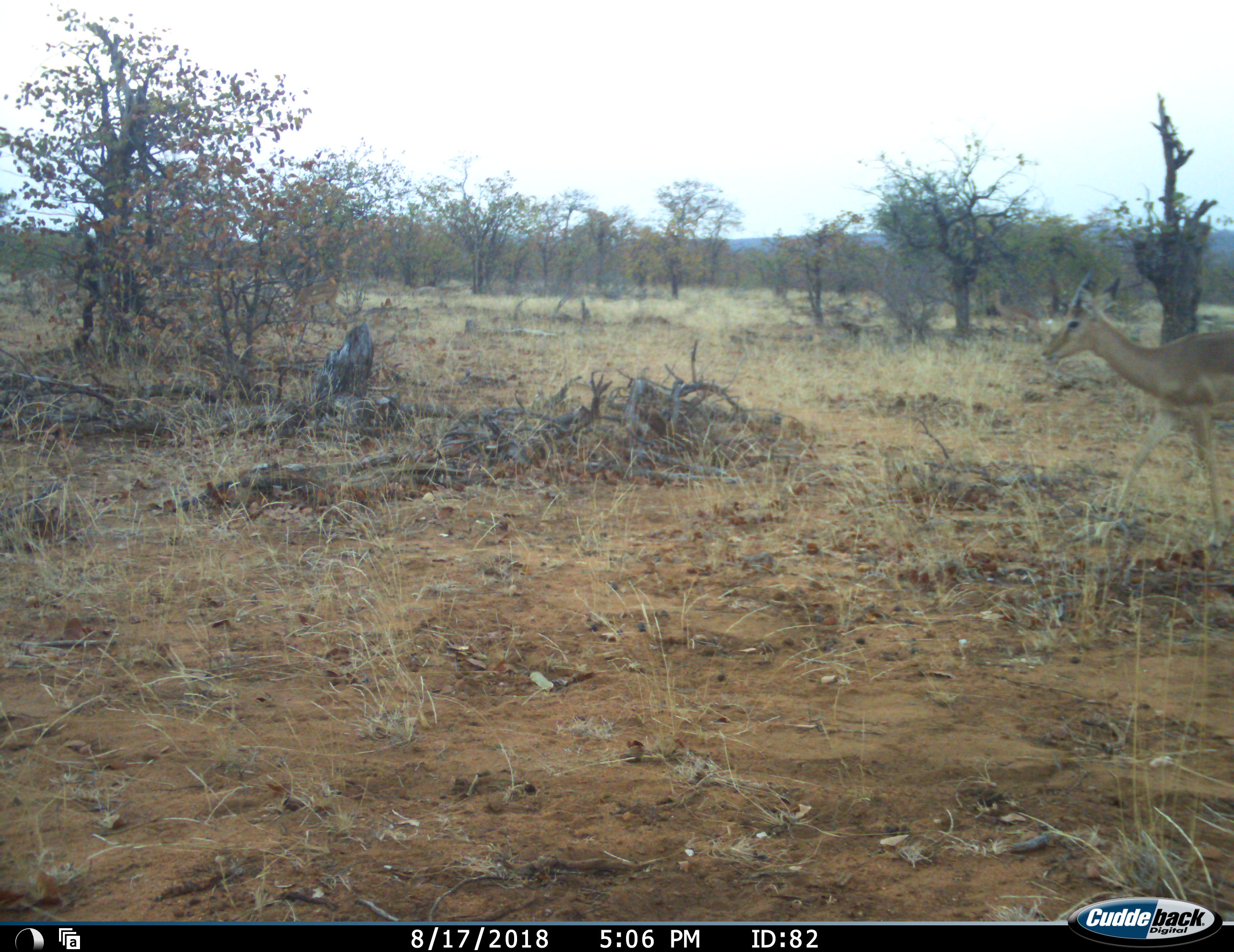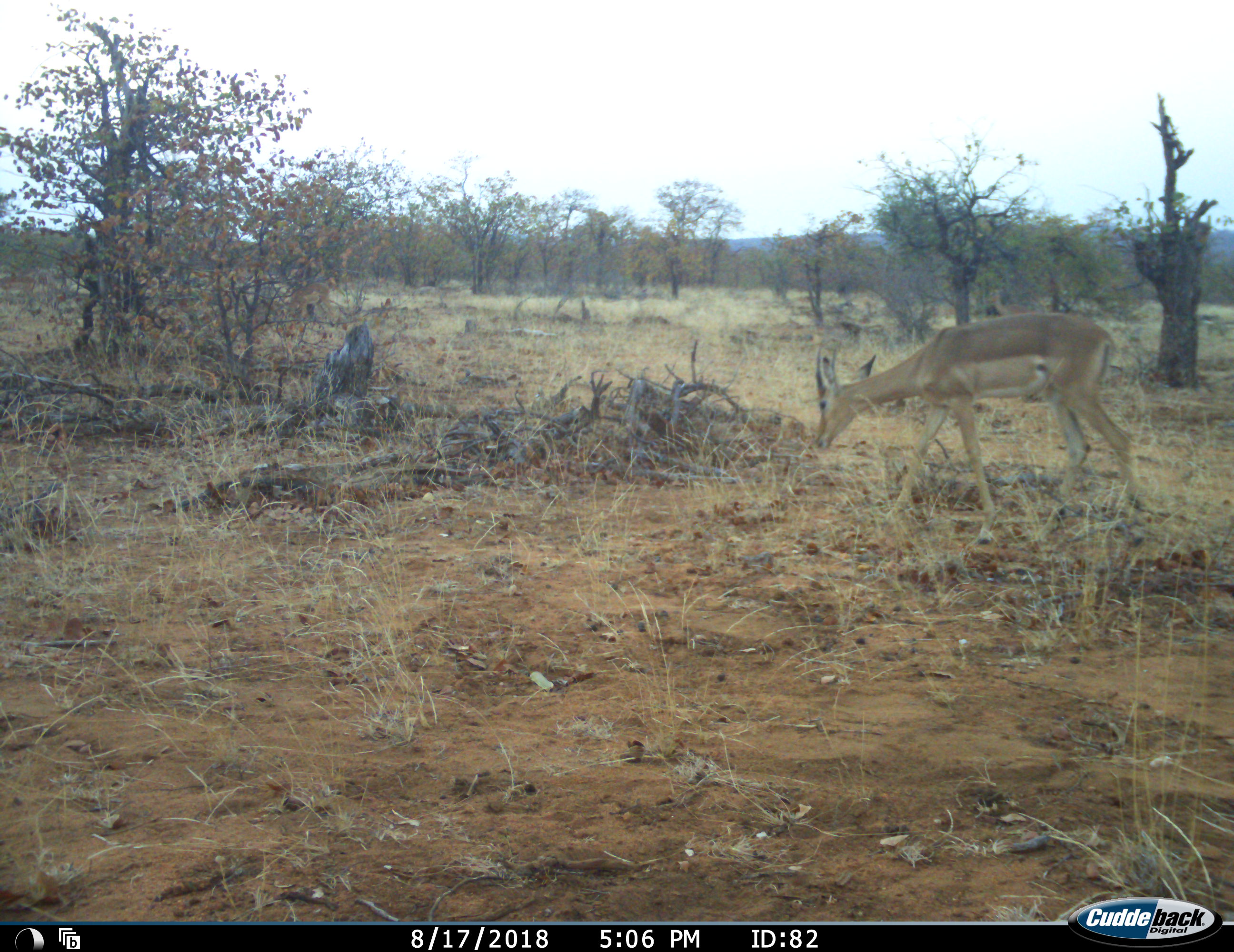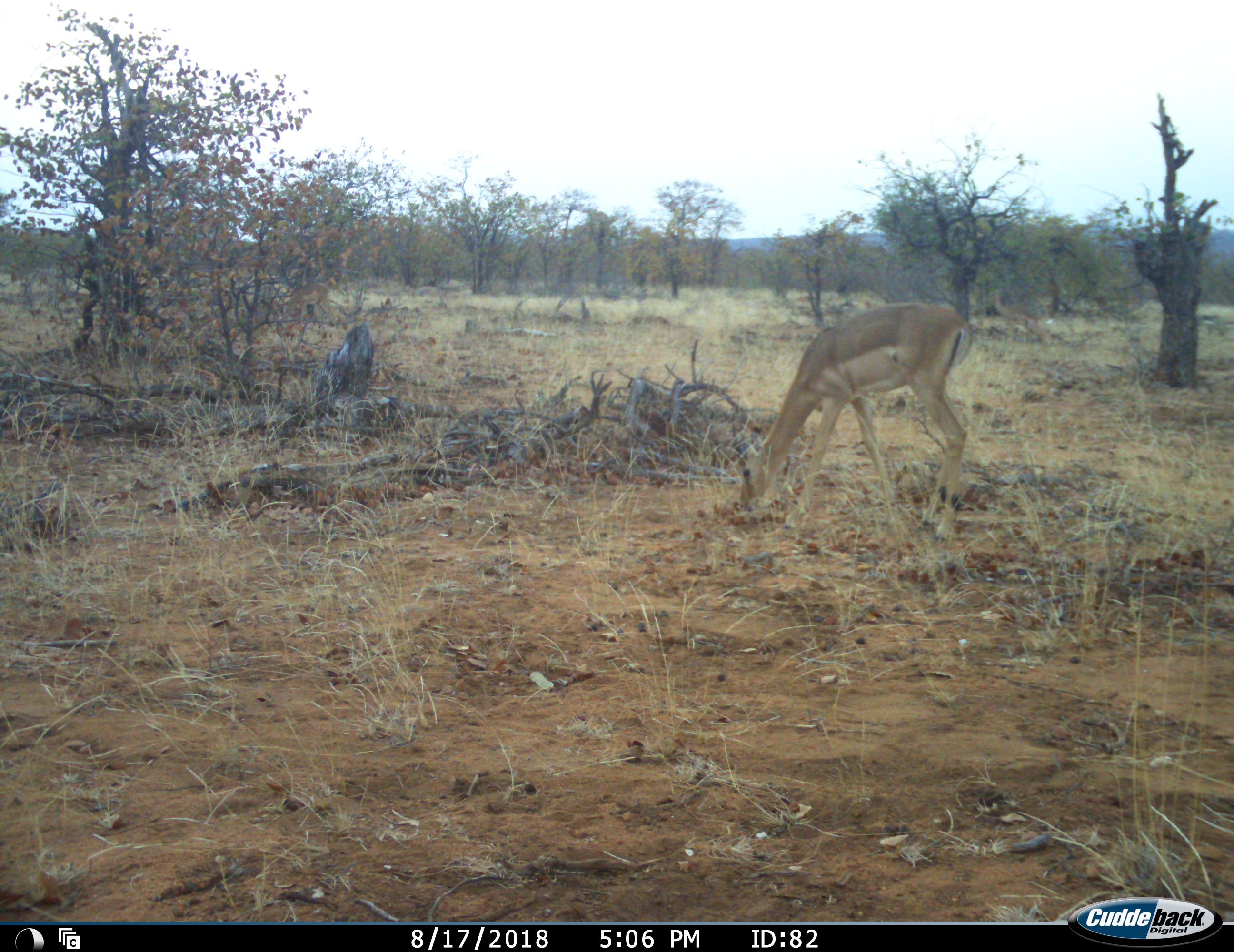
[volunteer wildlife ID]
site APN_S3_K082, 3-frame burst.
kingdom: Animalia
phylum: Chordata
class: Mammalia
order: Artiodactyla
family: Bovidae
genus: Aepyceros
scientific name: Aepyceros melampus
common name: impala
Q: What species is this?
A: Impala (Aepyceros melampus).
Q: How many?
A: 2.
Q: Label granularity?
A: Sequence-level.